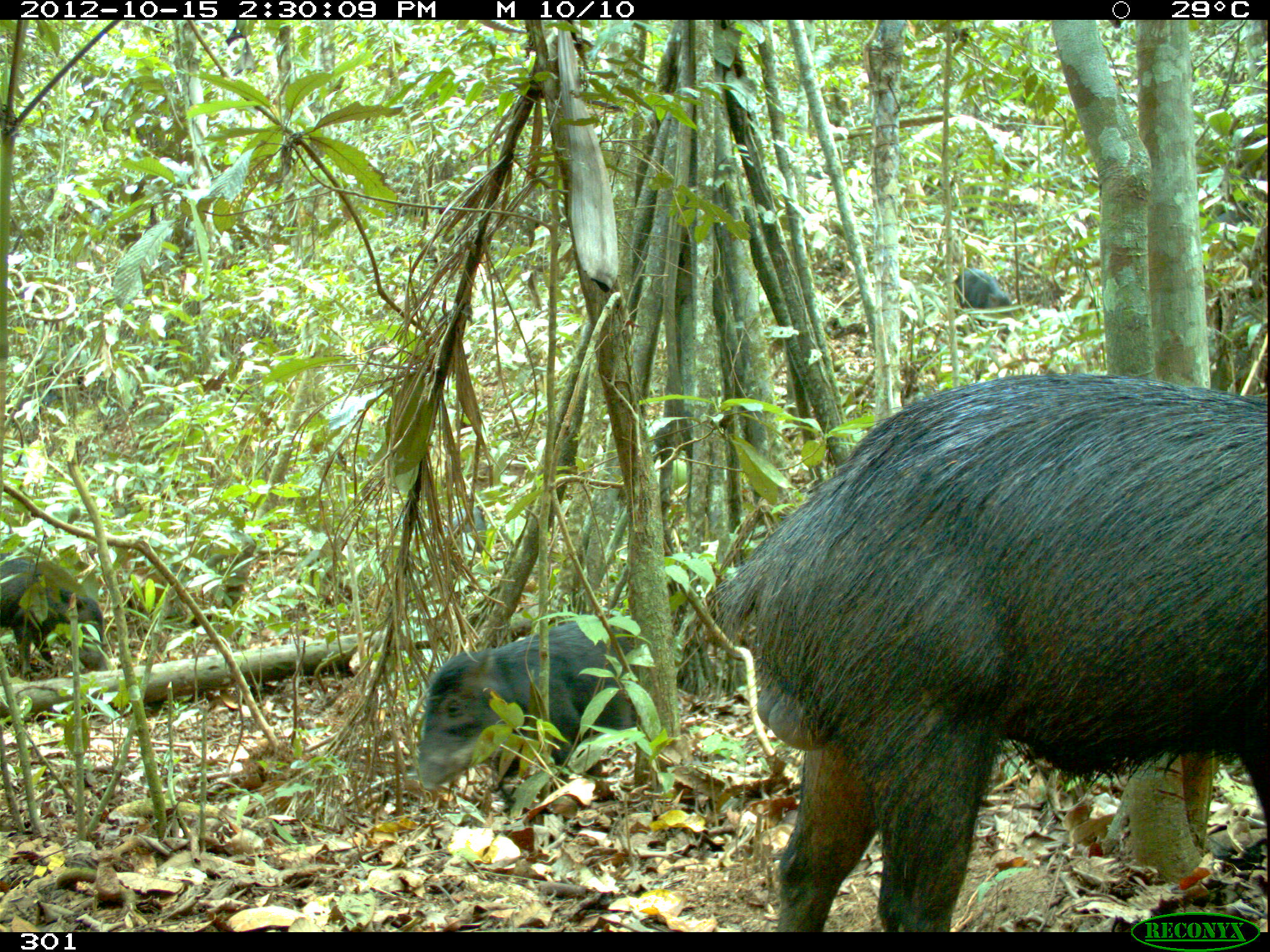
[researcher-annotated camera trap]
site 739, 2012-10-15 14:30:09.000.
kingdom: Animalia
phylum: Chordata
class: Mammalia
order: Artiodactyla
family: Tayassuidae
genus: Tayassu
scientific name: Tayassu pecari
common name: white-lipped peccary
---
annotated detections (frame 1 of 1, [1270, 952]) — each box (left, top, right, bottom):
tayassu pecari: (725, 379, 1266, 935); (418, 623, 636, 783); (1, 559, 105, 672); (955, 269, 1012, 318)